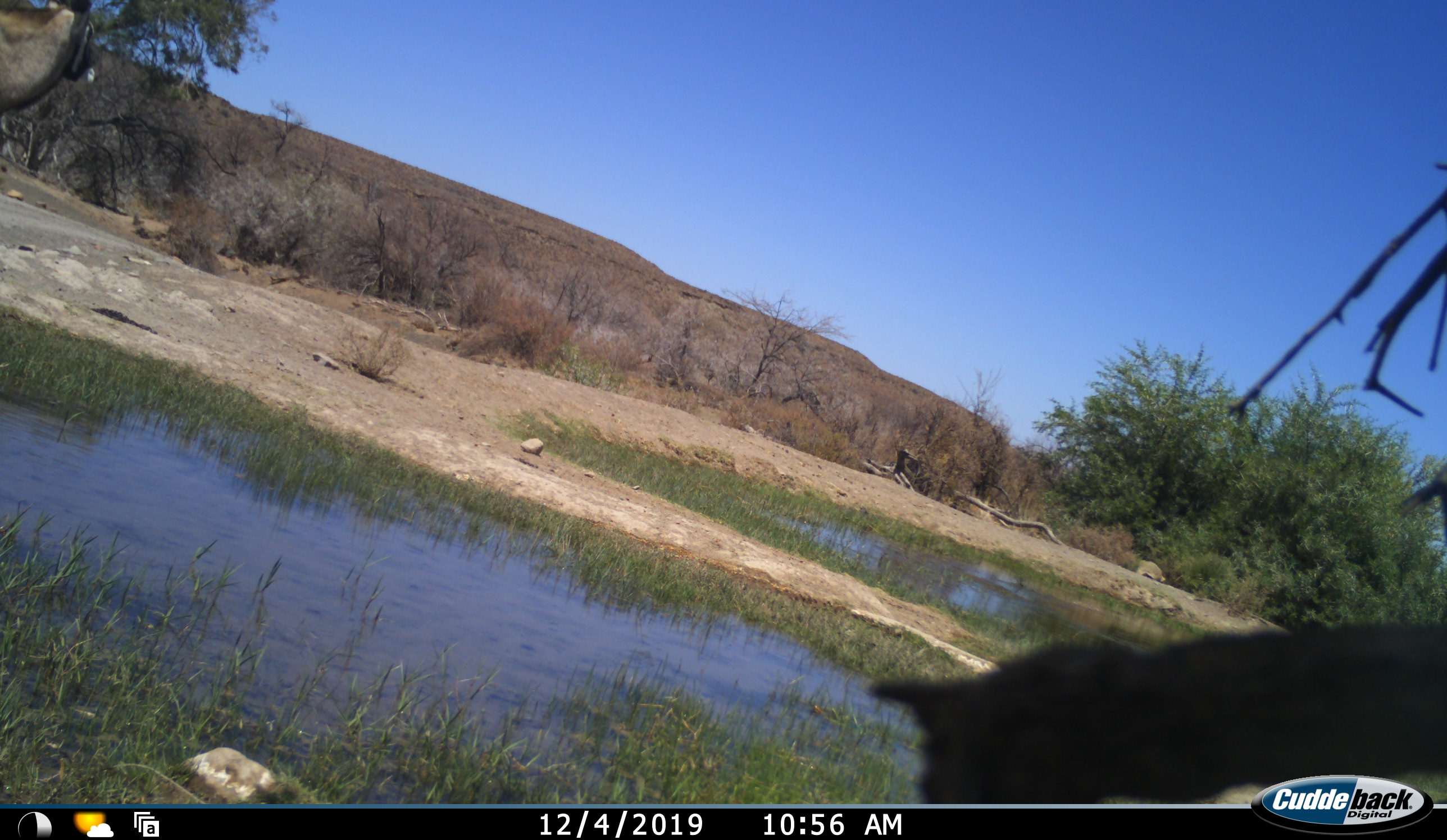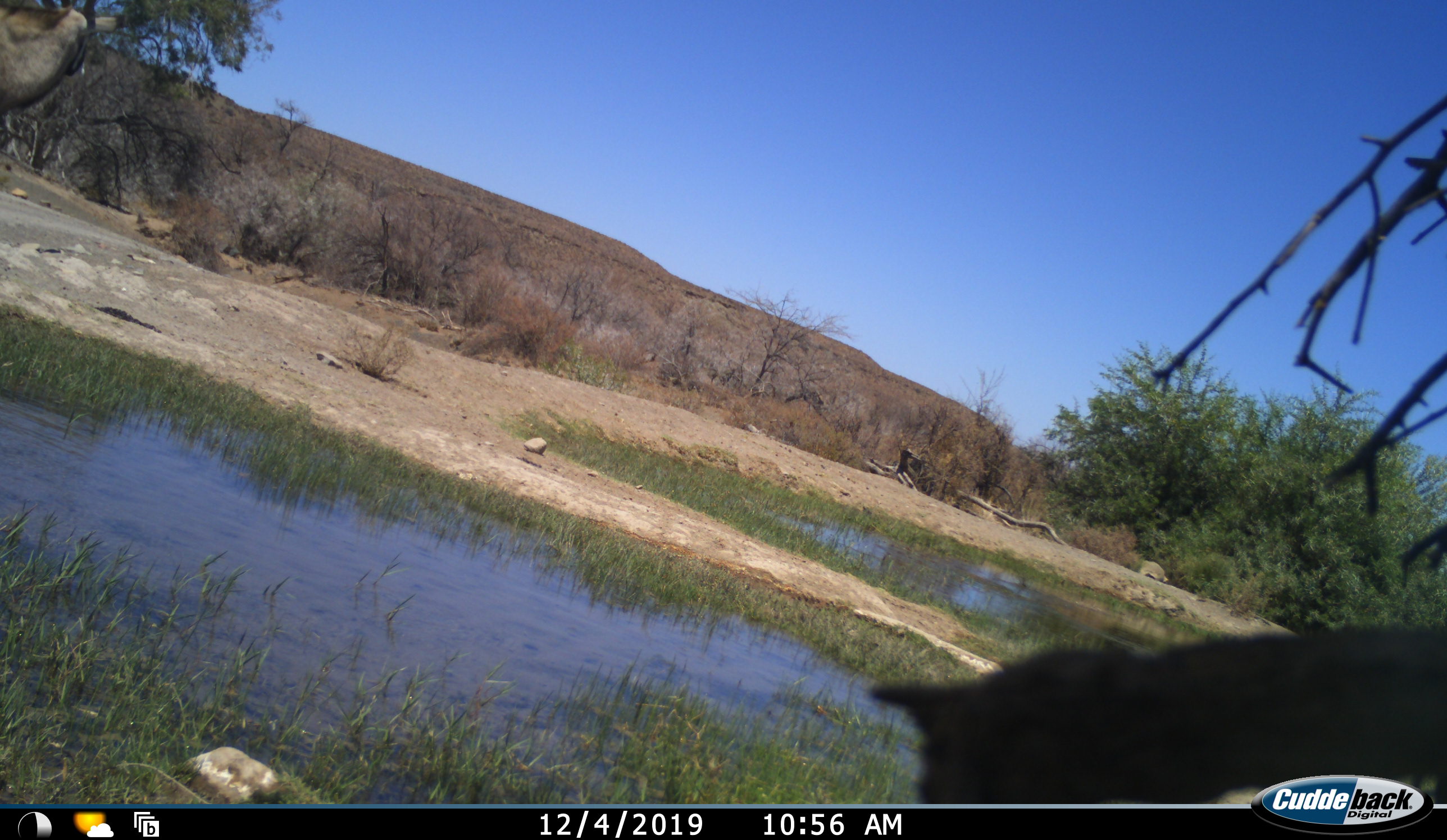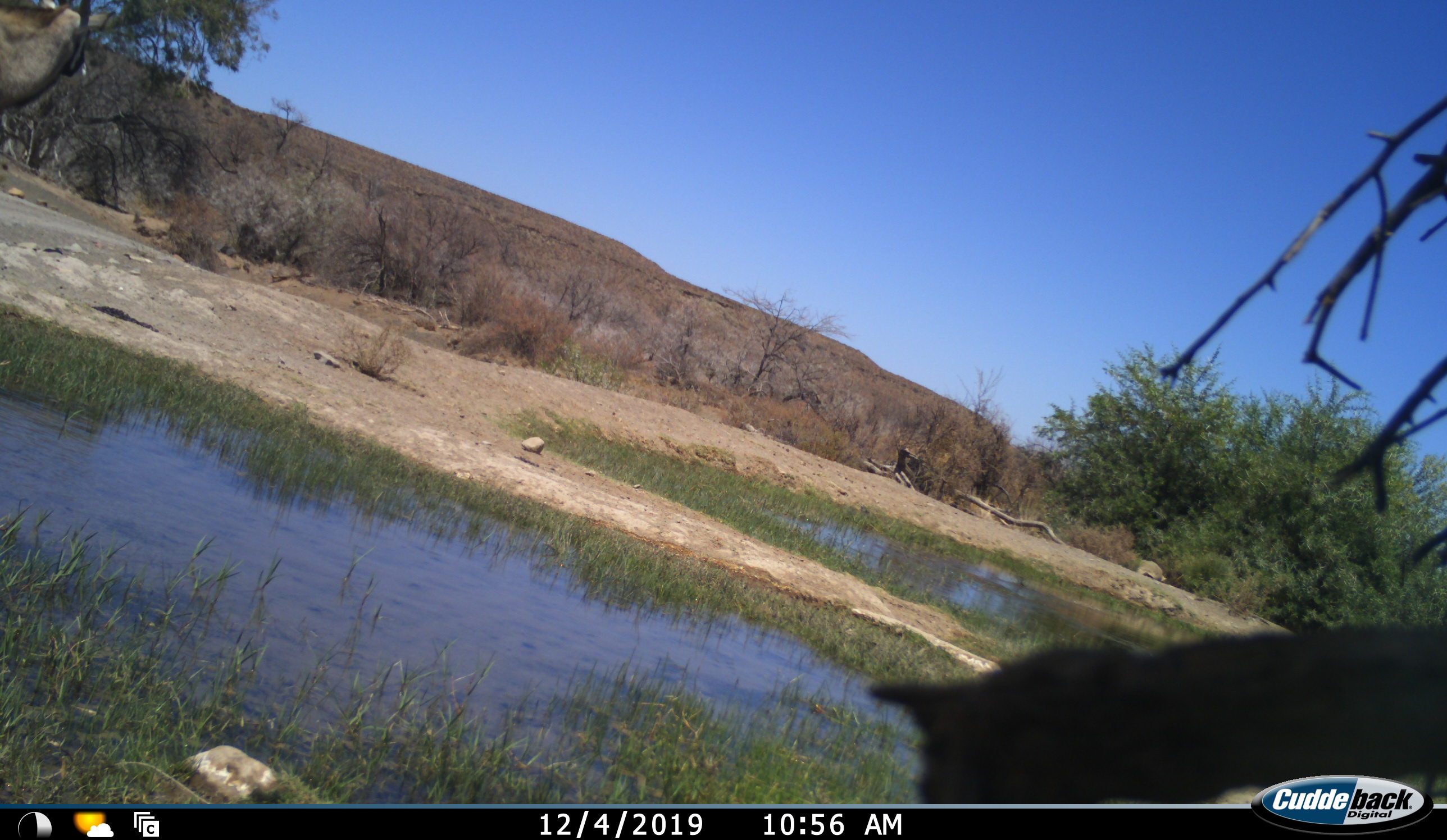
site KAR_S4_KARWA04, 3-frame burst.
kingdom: Animalia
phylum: Chordata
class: Mammalia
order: Artiodactyla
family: Bovidae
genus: Oryx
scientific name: Oryx gazella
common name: gemsbok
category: oryx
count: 1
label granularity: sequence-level